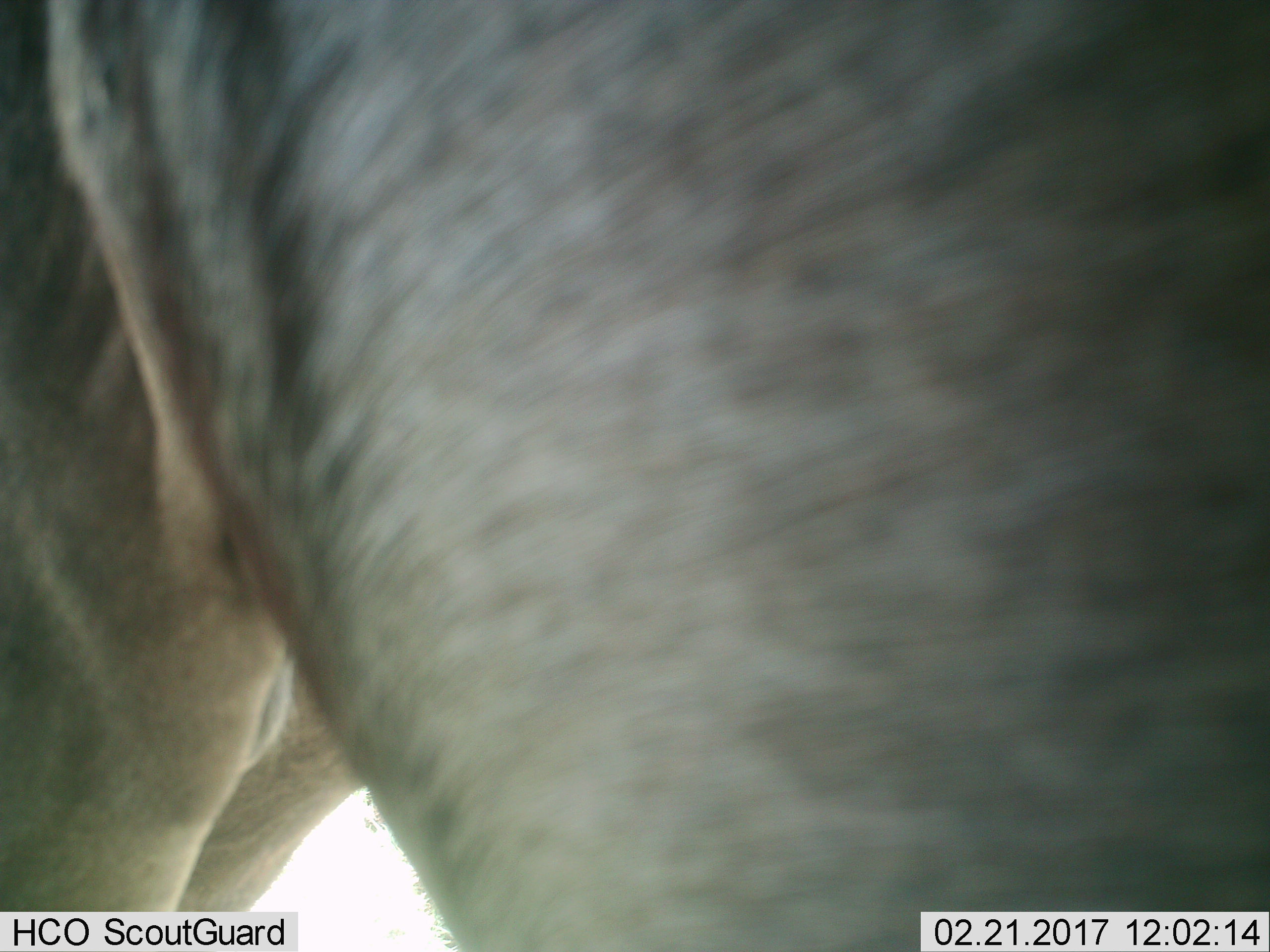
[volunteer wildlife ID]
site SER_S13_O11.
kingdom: Animalia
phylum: Chordata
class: Mammalia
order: Artiodactyla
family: Bovidae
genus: Connochaetes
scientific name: Connochaetes taurinus taurinus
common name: blue wildebeest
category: wildebeestblue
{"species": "wildebeestblue (blue wildebeest) (Connochaetes taurinus taurinus)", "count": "1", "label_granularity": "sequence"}